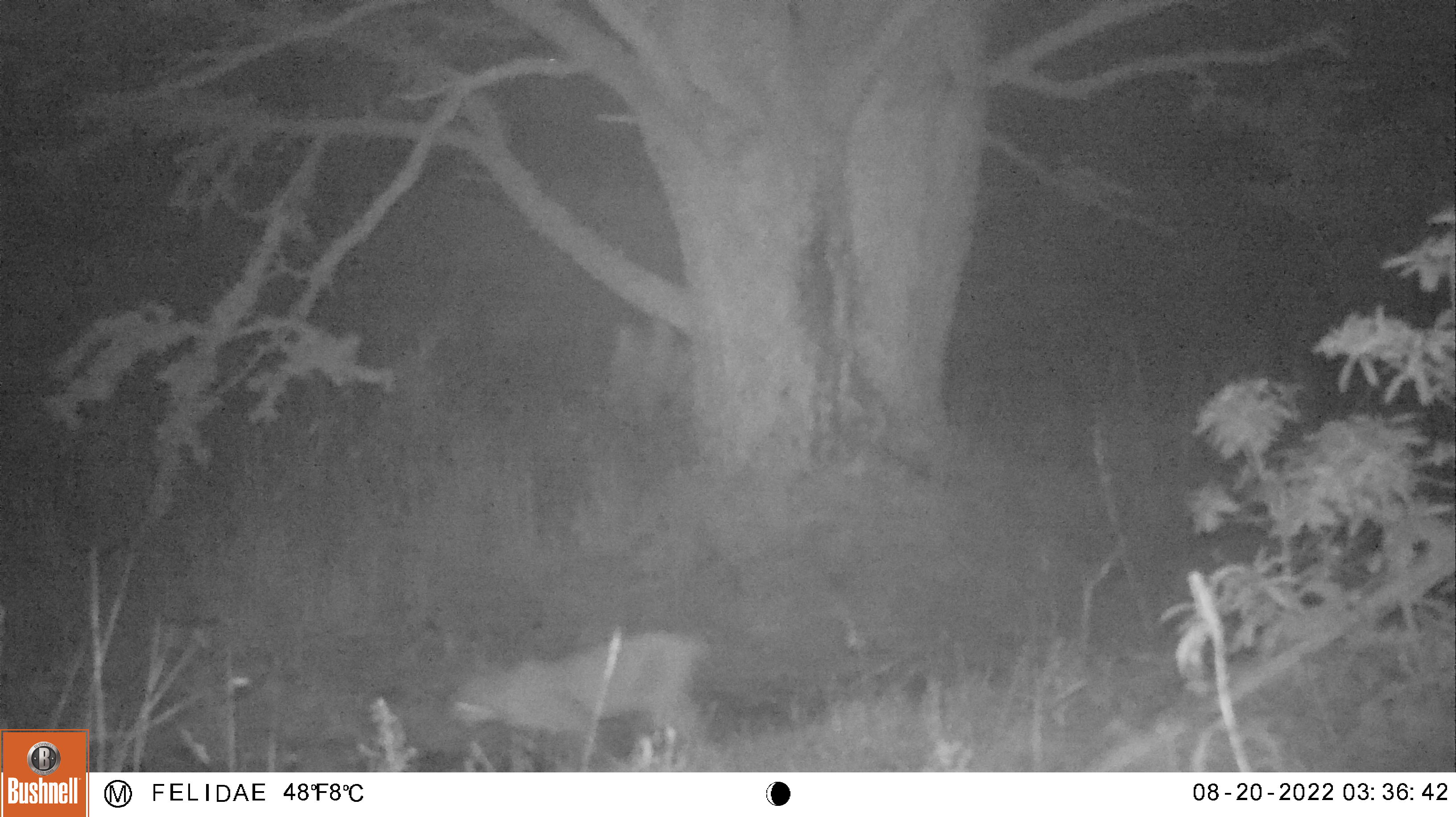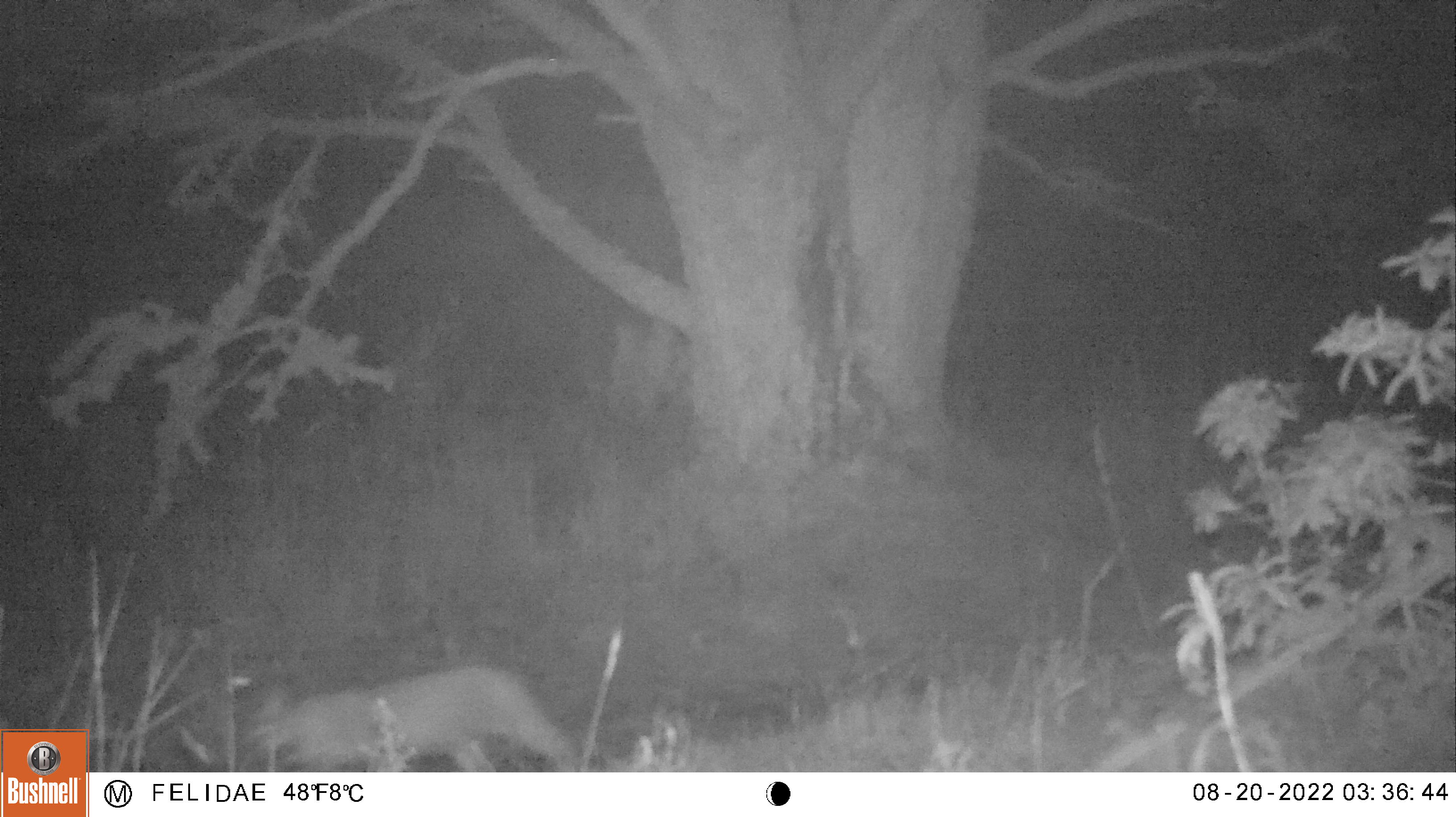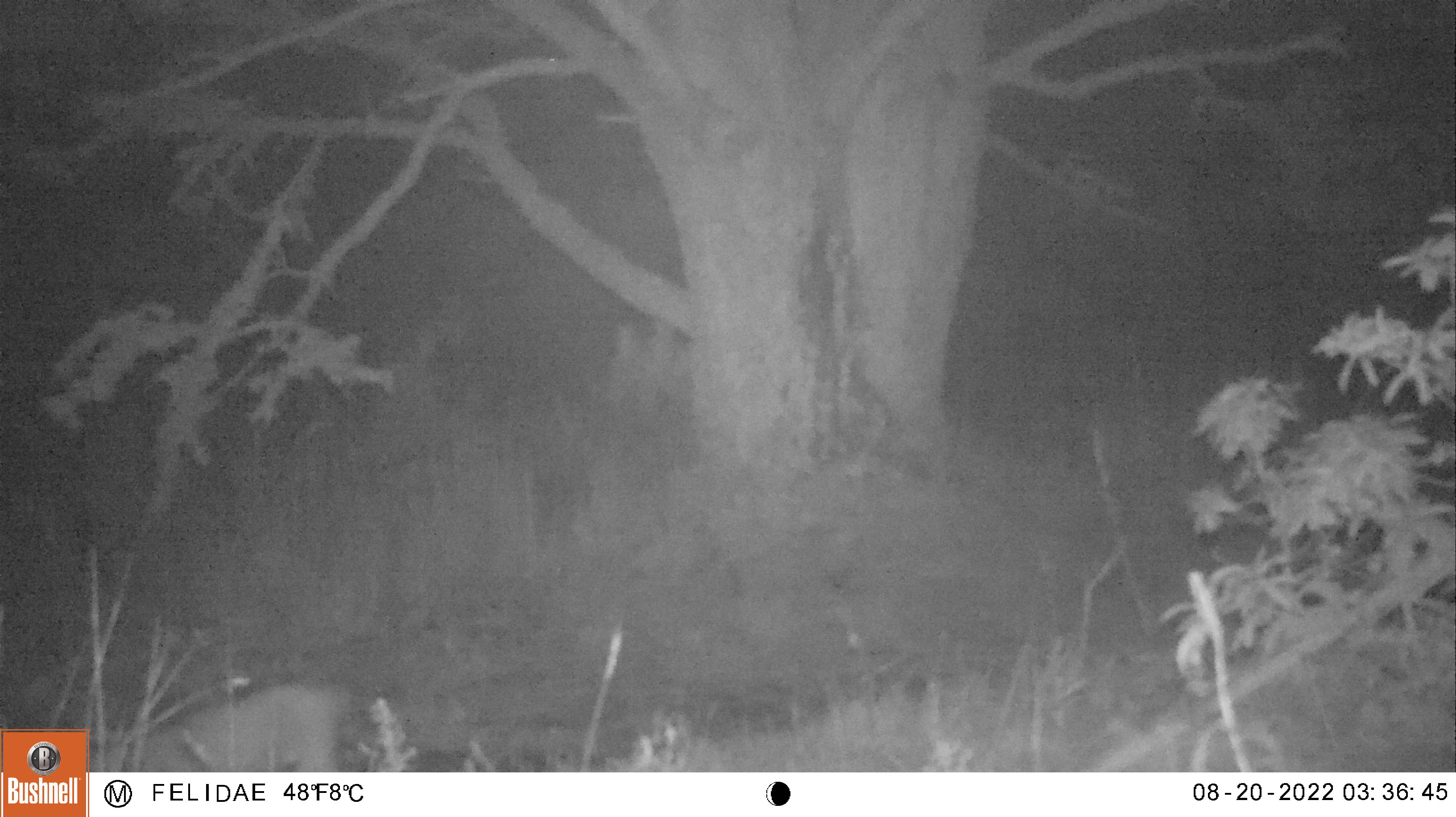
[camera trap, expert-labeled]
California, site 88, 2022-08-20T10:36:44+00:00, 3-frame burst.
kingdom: Animalia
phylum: Chordata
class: Mammalia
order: Carnivora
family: Felidae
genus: Lynx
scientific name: Lynx rufus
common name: bobcat